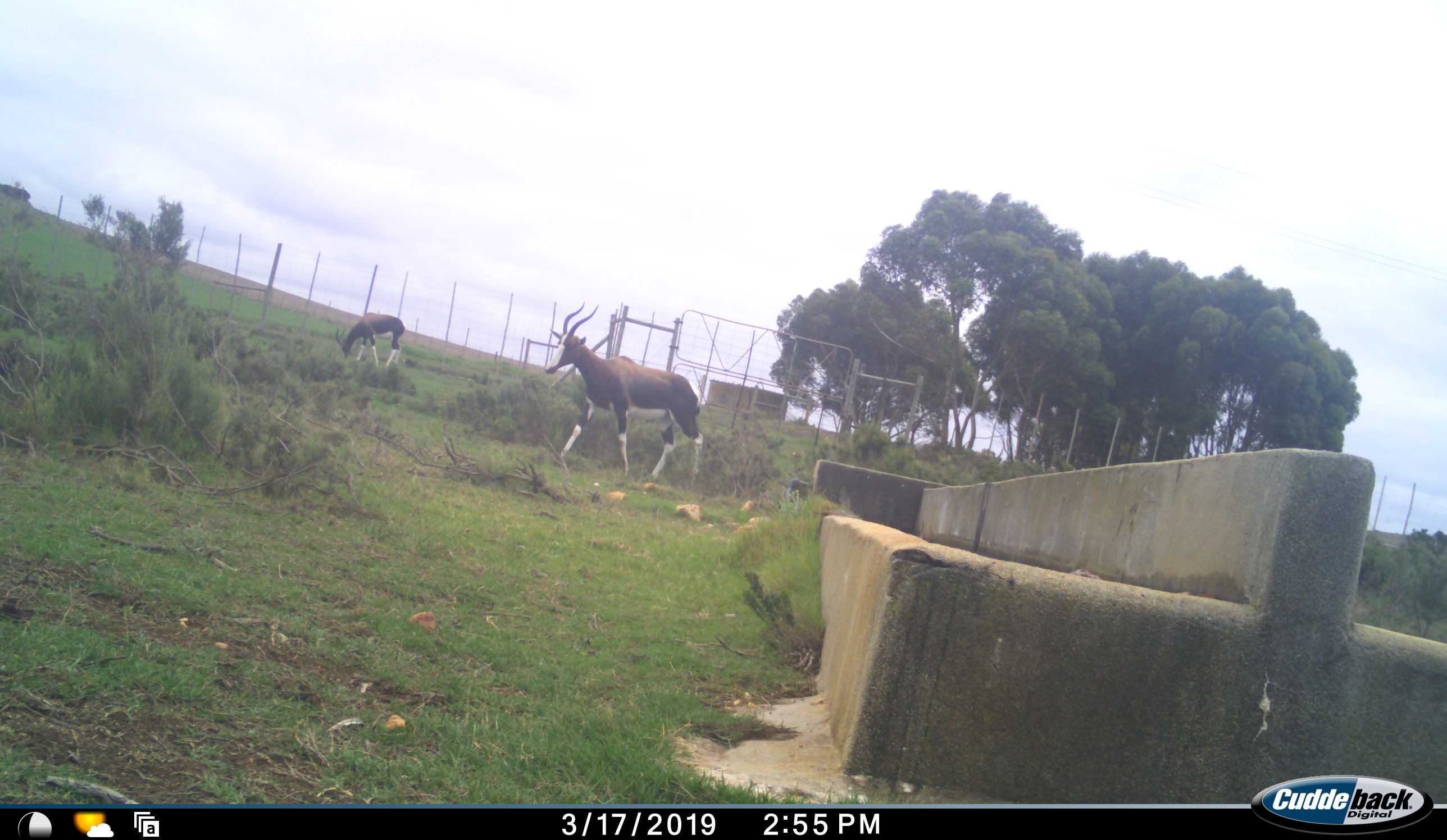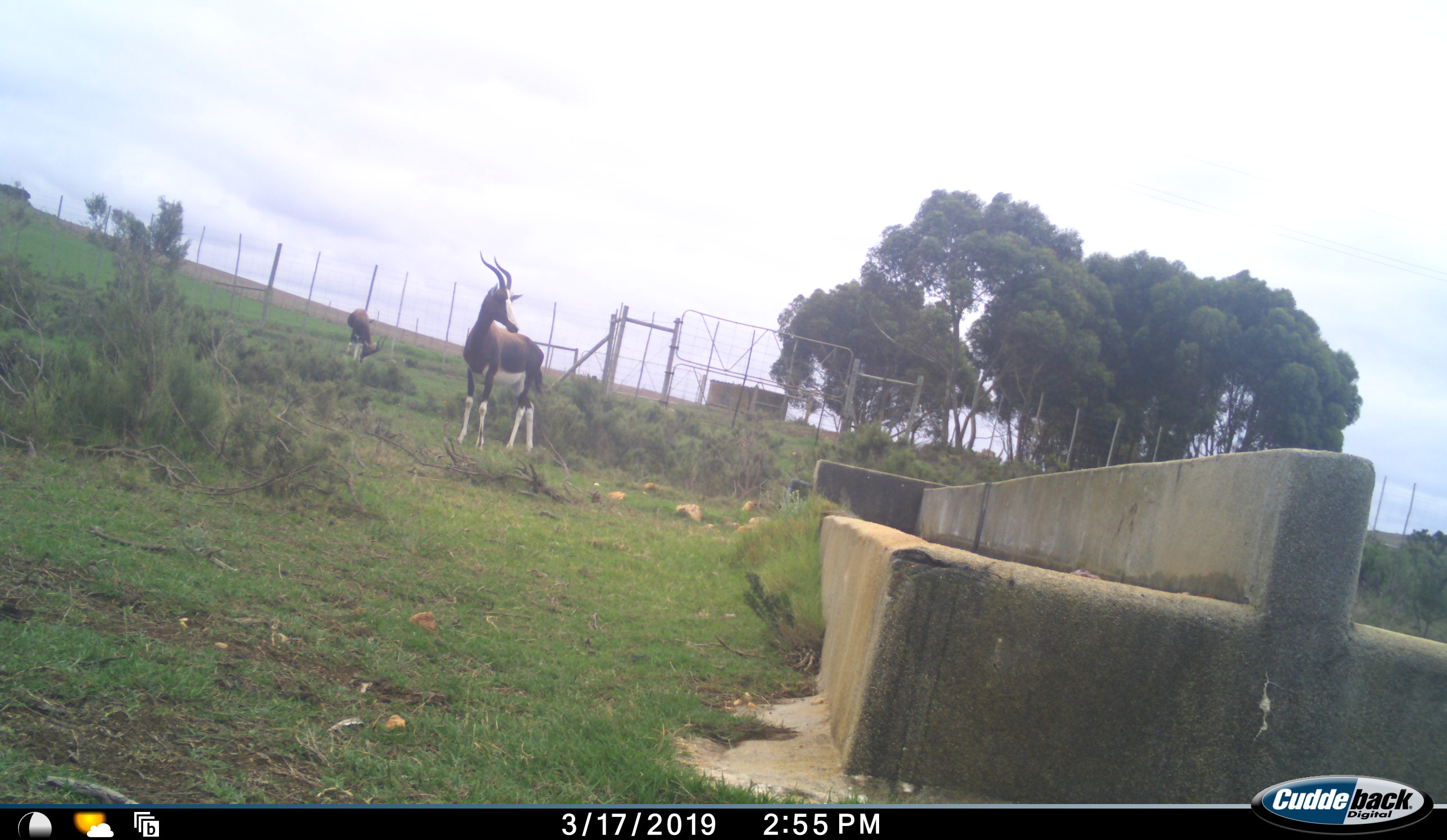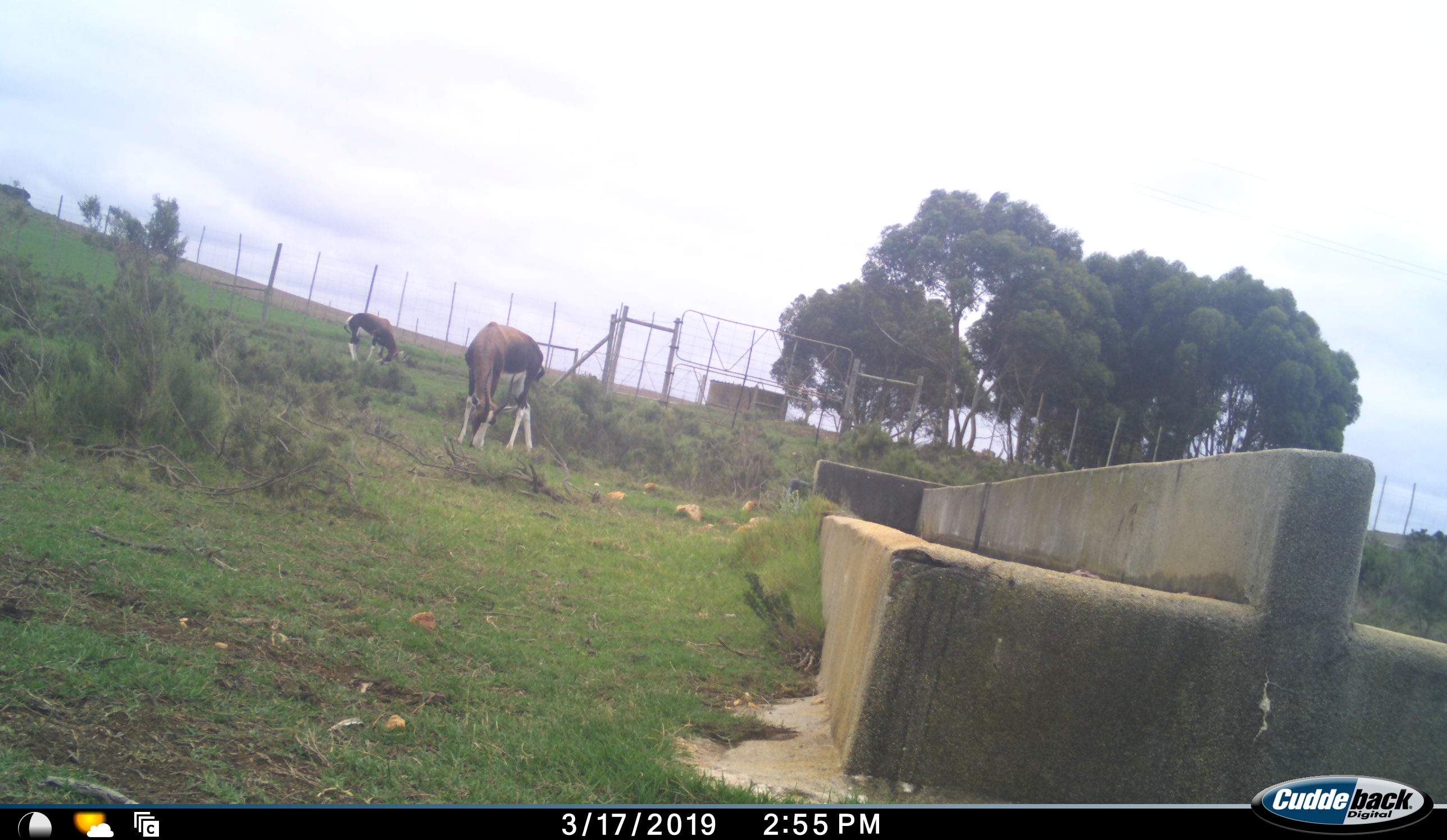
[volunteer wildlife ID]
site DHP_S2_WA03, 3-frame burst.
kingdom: Animalia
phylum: Chordata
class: Mammalia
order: Artiodactyla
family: Bovidae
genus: Damaliscus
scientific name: Damaliscus pygargus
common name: bontebok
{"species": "bontebok (Damaliscus pygargus)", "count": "2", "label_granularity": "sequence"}